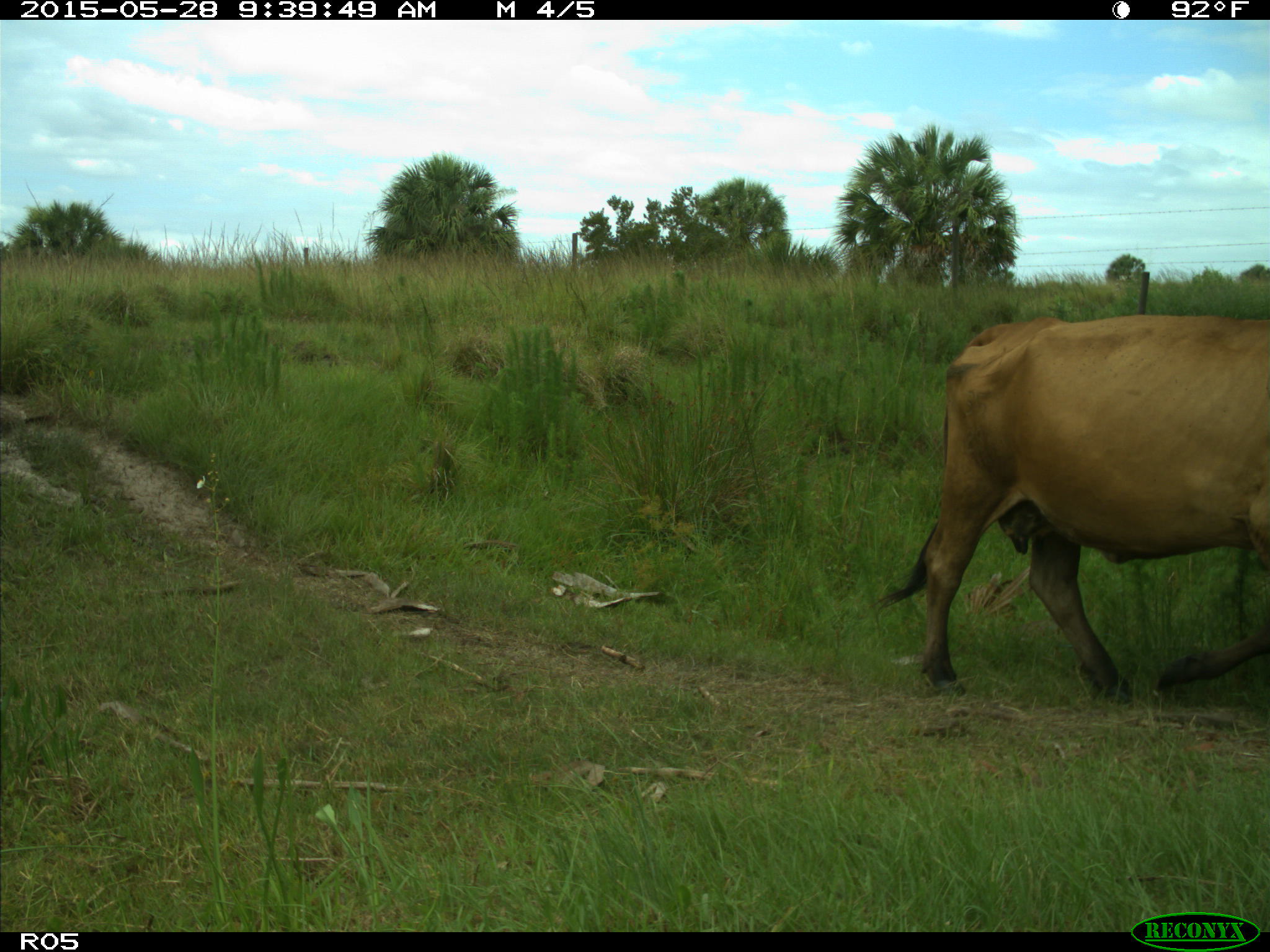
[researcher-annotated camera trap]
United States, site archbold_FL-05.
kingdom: Animalia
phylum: Chordata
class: Mammalia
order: Artiodactyla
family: Bovidae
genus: Bos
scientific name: Bos taurus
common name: domestic cow